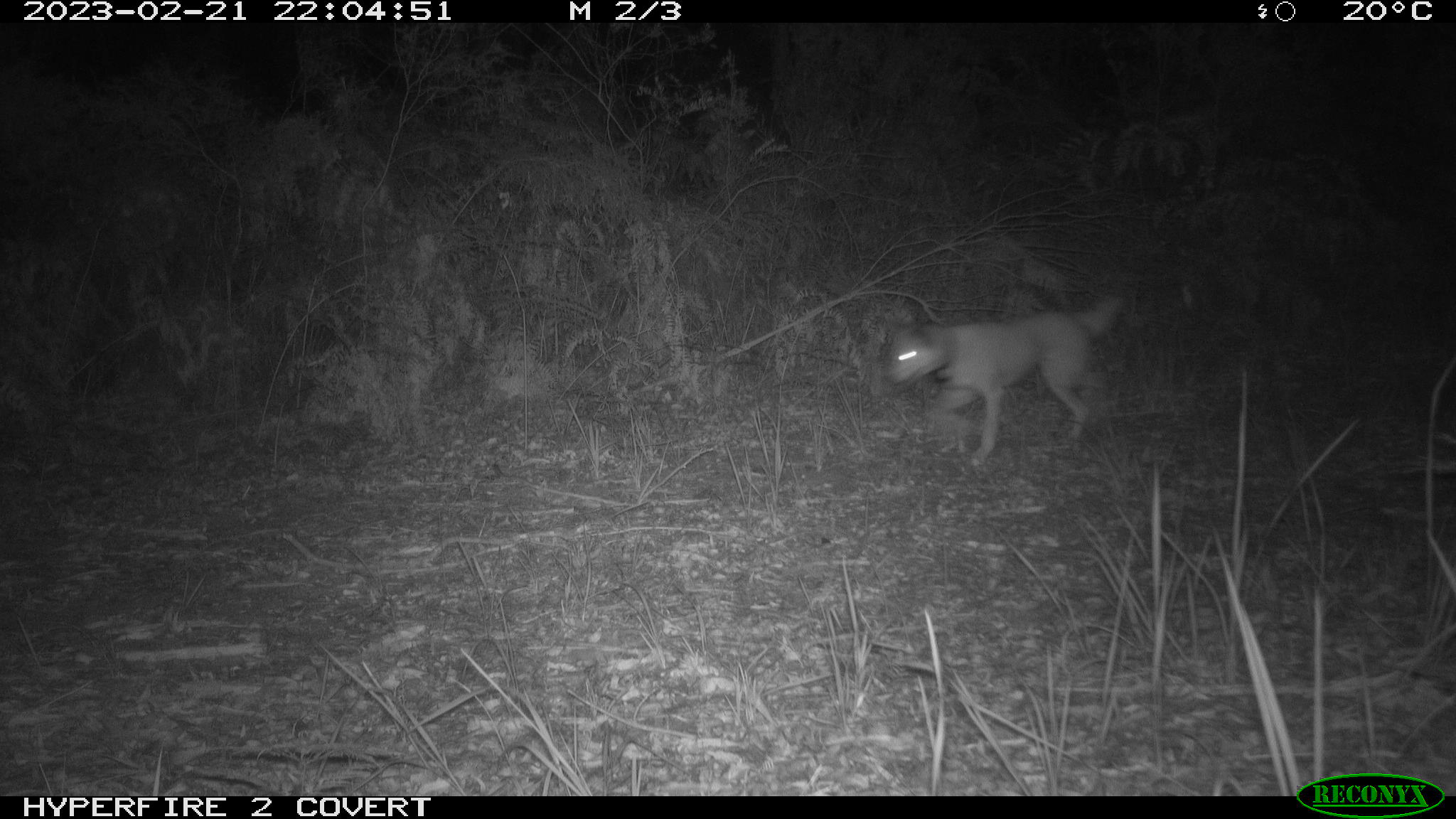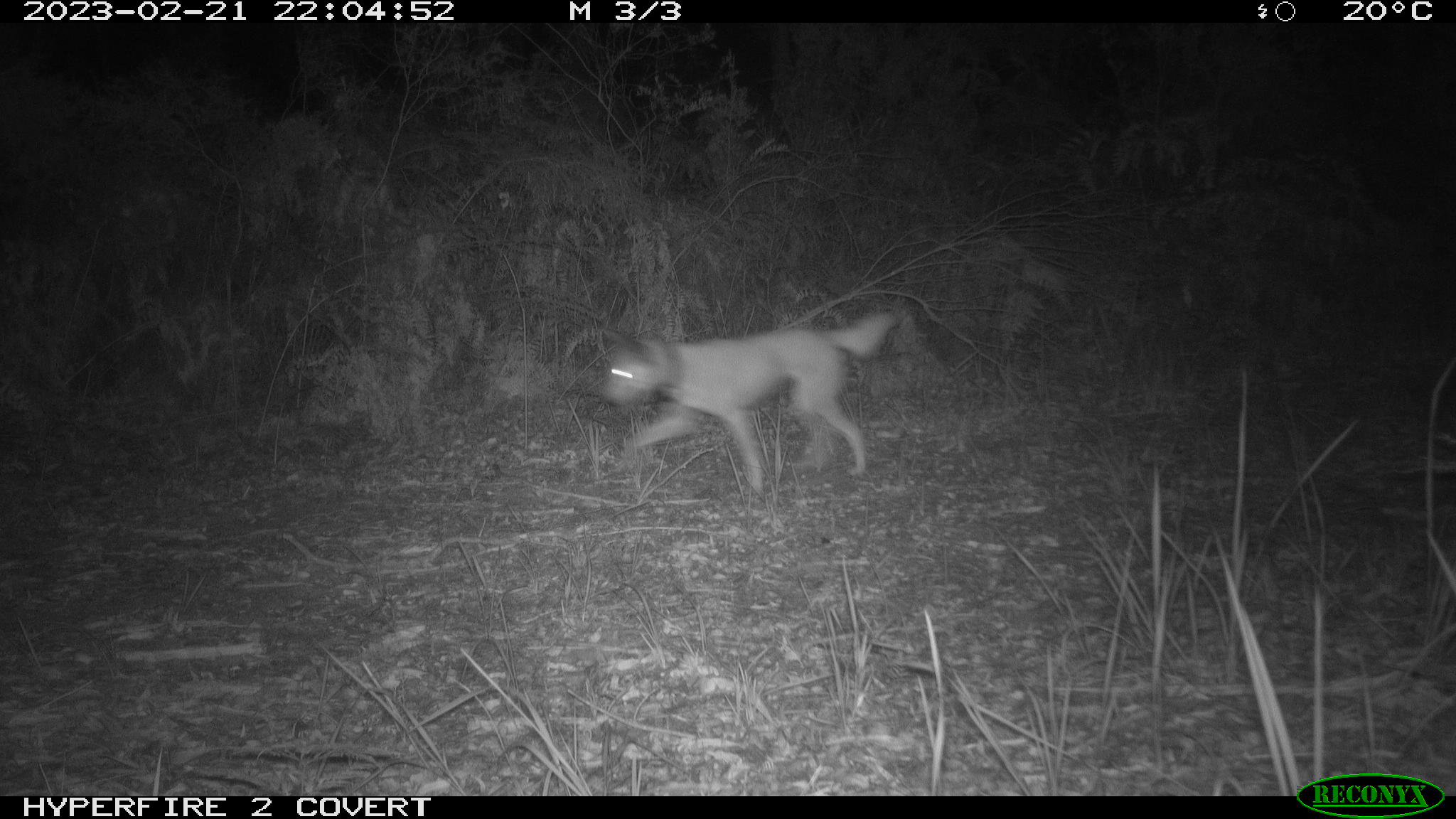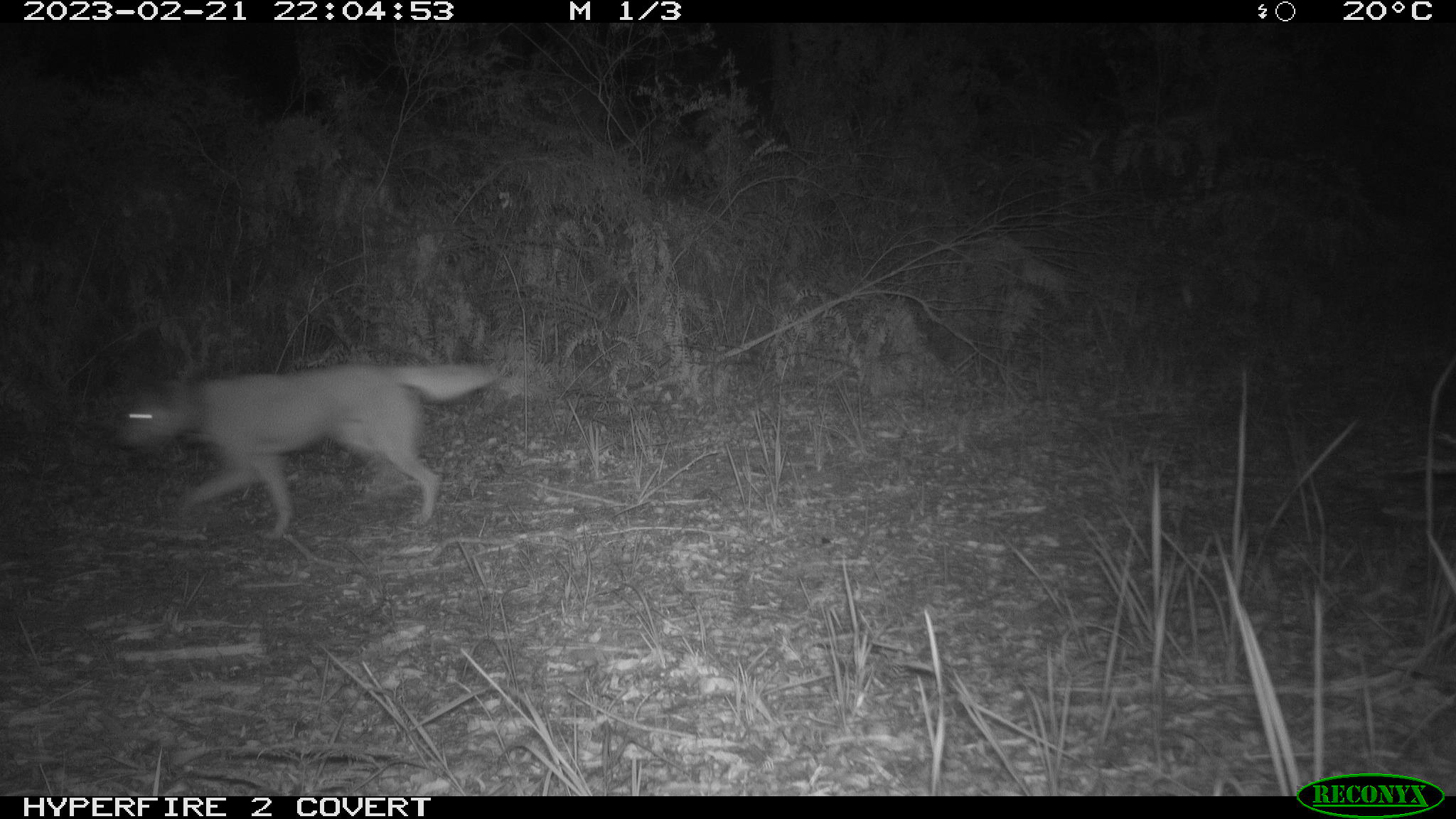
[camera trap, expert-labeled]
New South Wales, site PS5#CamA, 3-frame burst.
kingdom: Animalia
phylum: Chordata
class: Mammalia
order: Carnivora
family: Canidae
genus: Canis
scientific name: Canis familiaris dingo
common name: dingo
Dingo (Canis familiaris dingo).